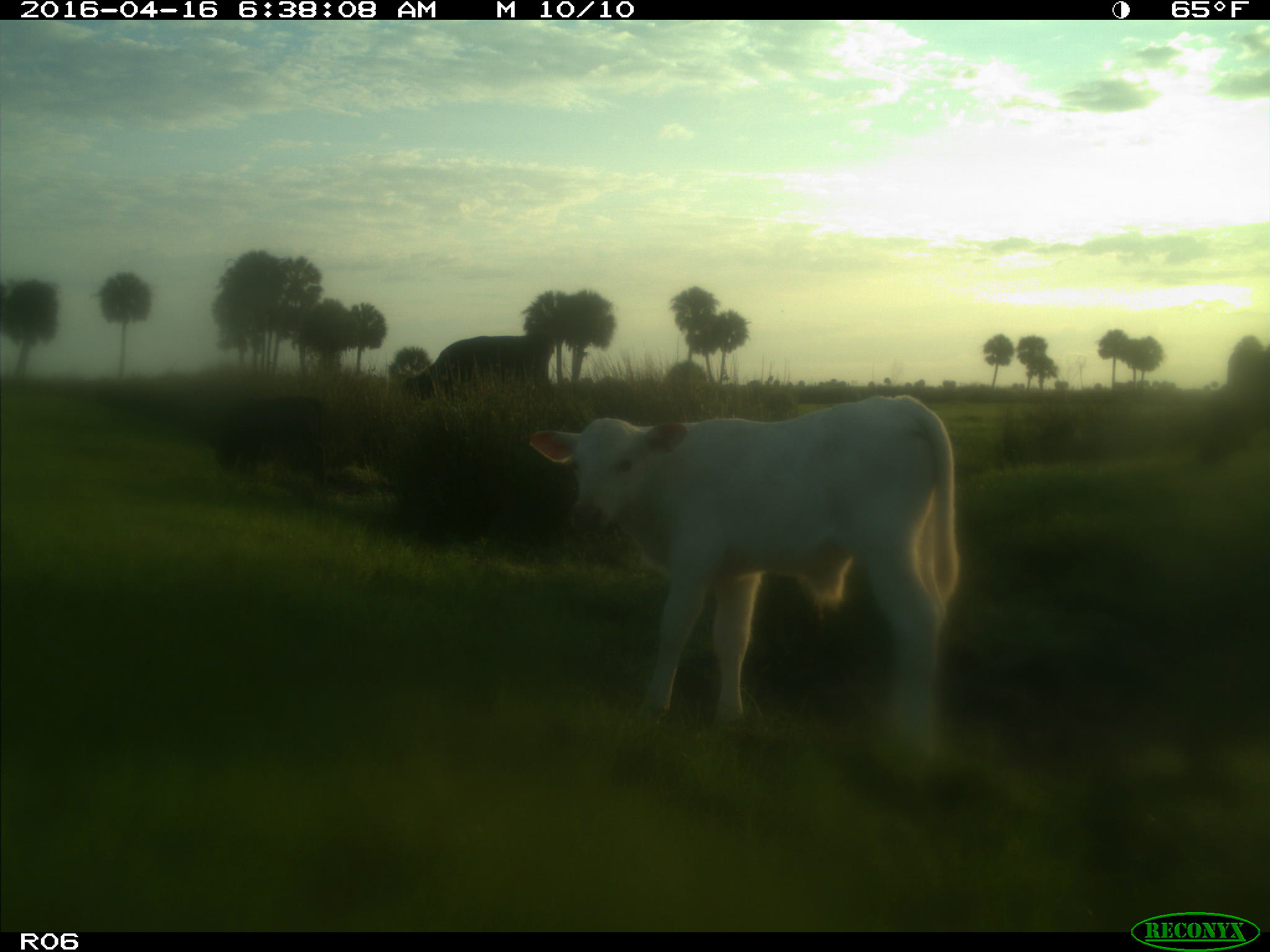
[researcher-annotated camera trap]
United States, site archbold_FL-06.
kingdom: Animalia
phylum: Chordata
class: Mammalia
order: Artiodactyla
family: Bovidae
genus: Bos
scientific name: Bos taurus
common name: domestic cow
Bos taurus (domestic cow).